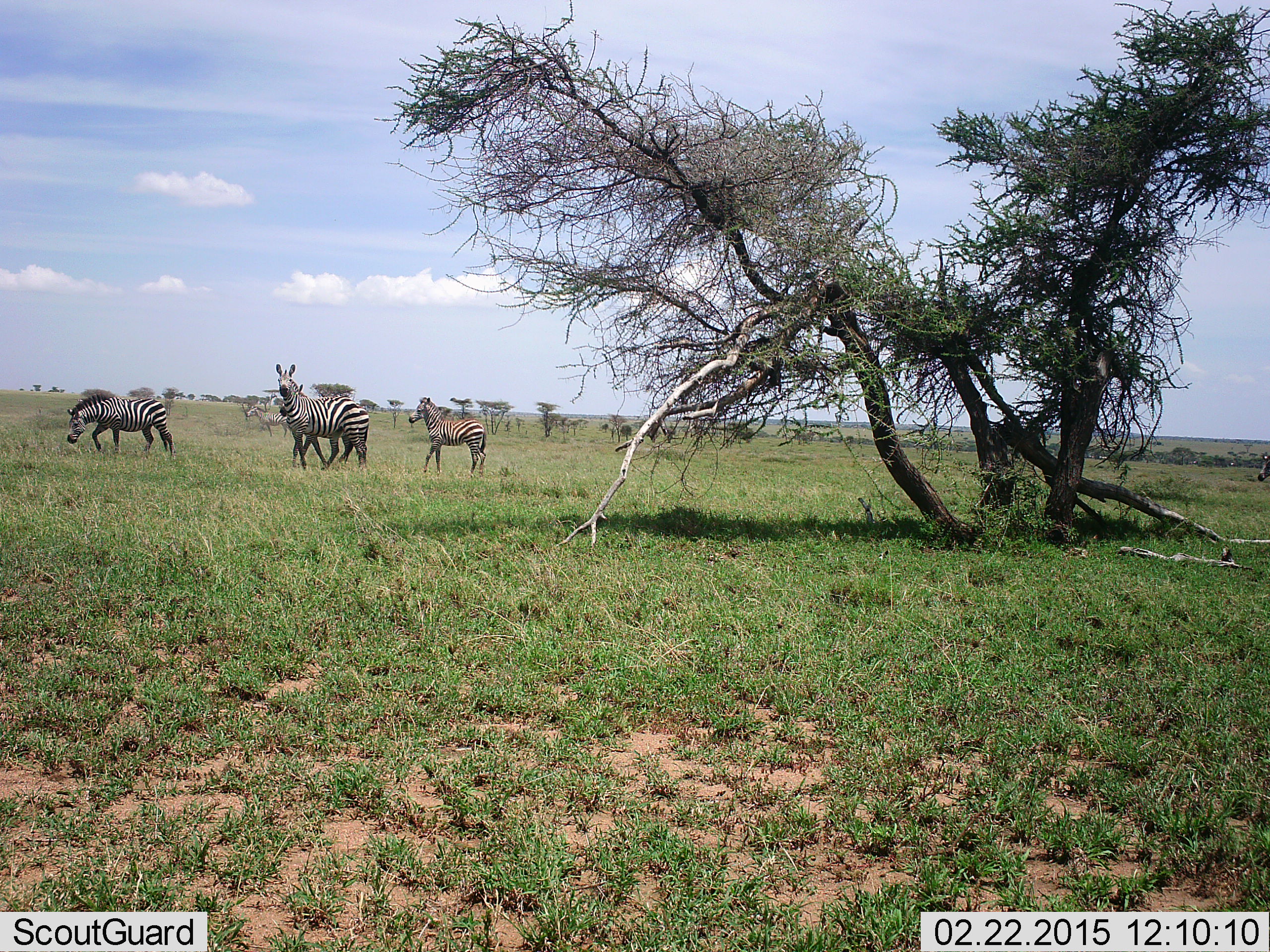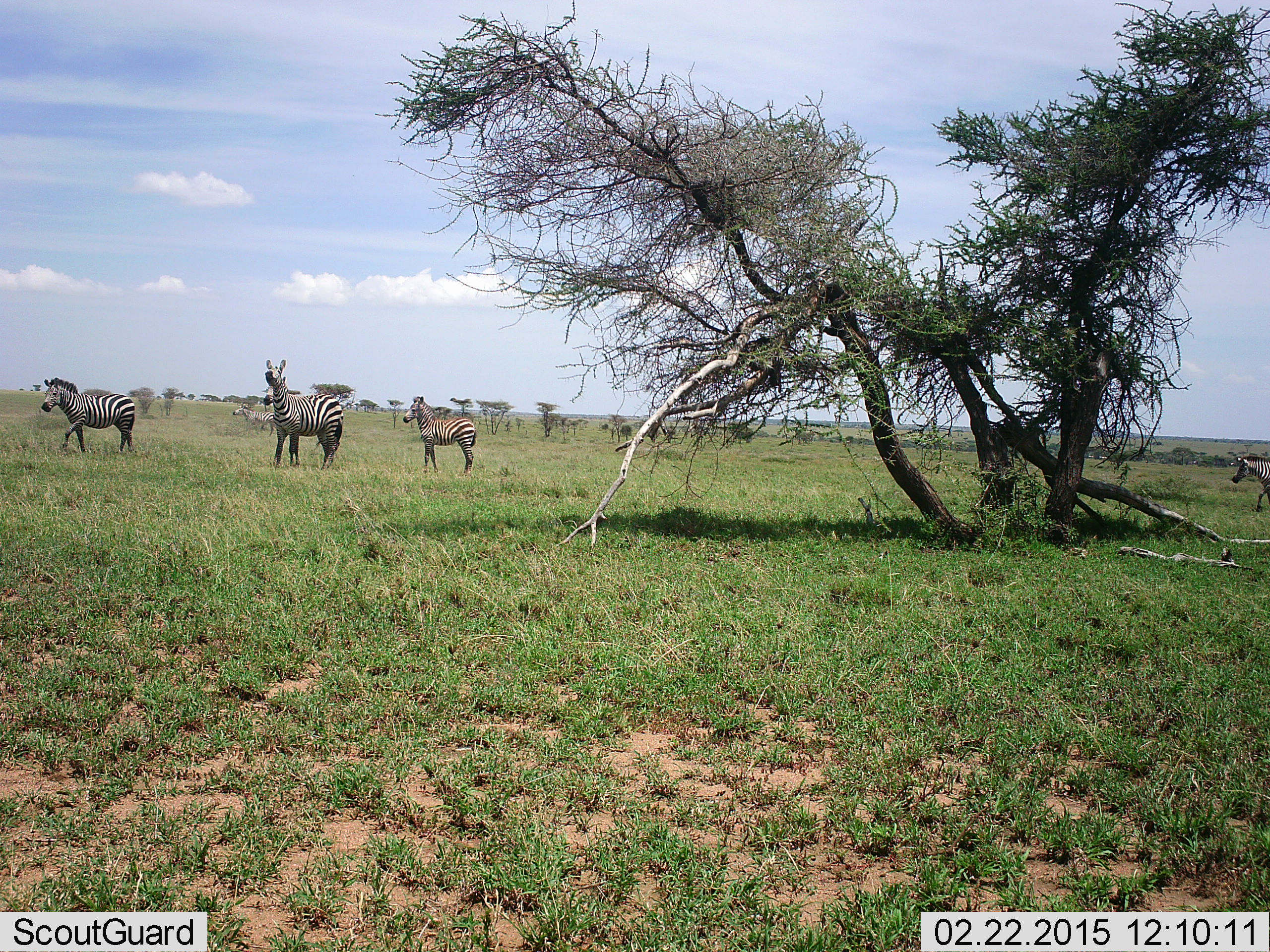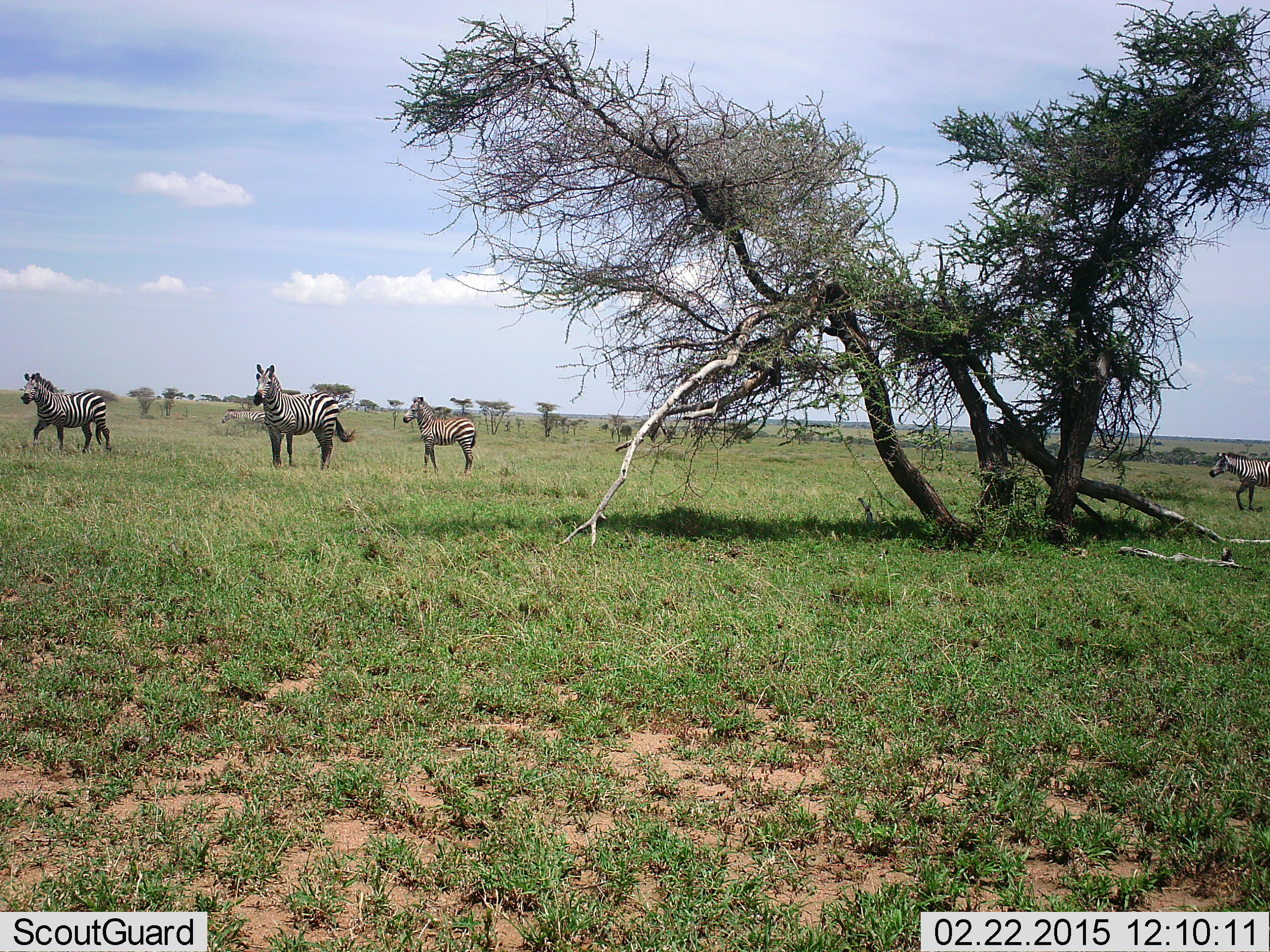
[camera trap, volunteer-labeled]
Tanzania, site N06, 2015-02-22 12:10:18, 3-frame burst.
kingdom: Animalia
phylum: Chordata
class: Mammalia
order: Perissodactyla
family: Equidae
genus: Equus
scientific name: Equus quagga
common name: plains zebra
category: zebra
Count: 5.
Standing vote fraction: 50%.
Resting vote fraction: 0%.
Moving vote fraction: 90%.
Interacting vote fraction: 0%.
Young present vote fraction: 20%.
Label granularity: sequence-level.